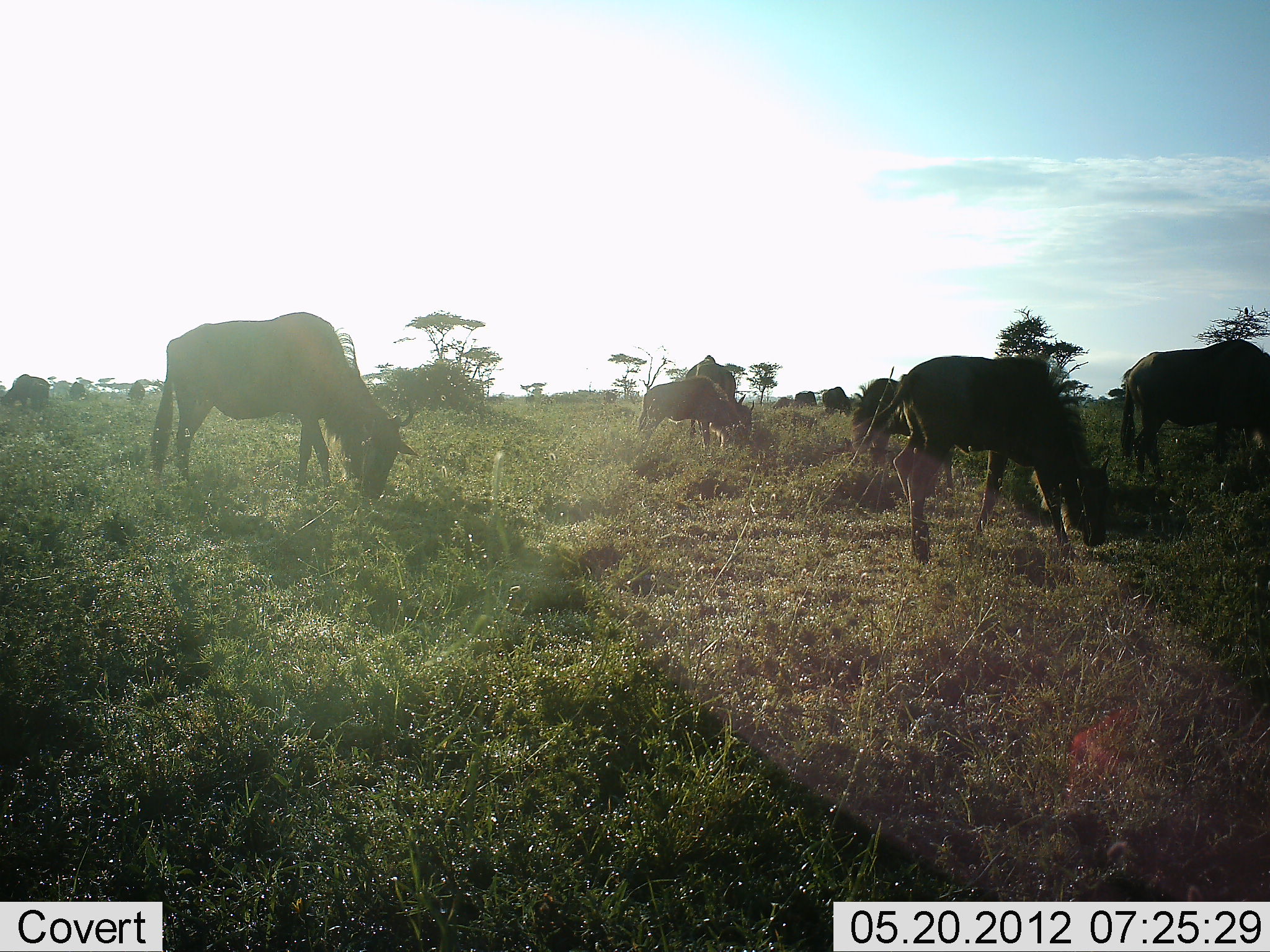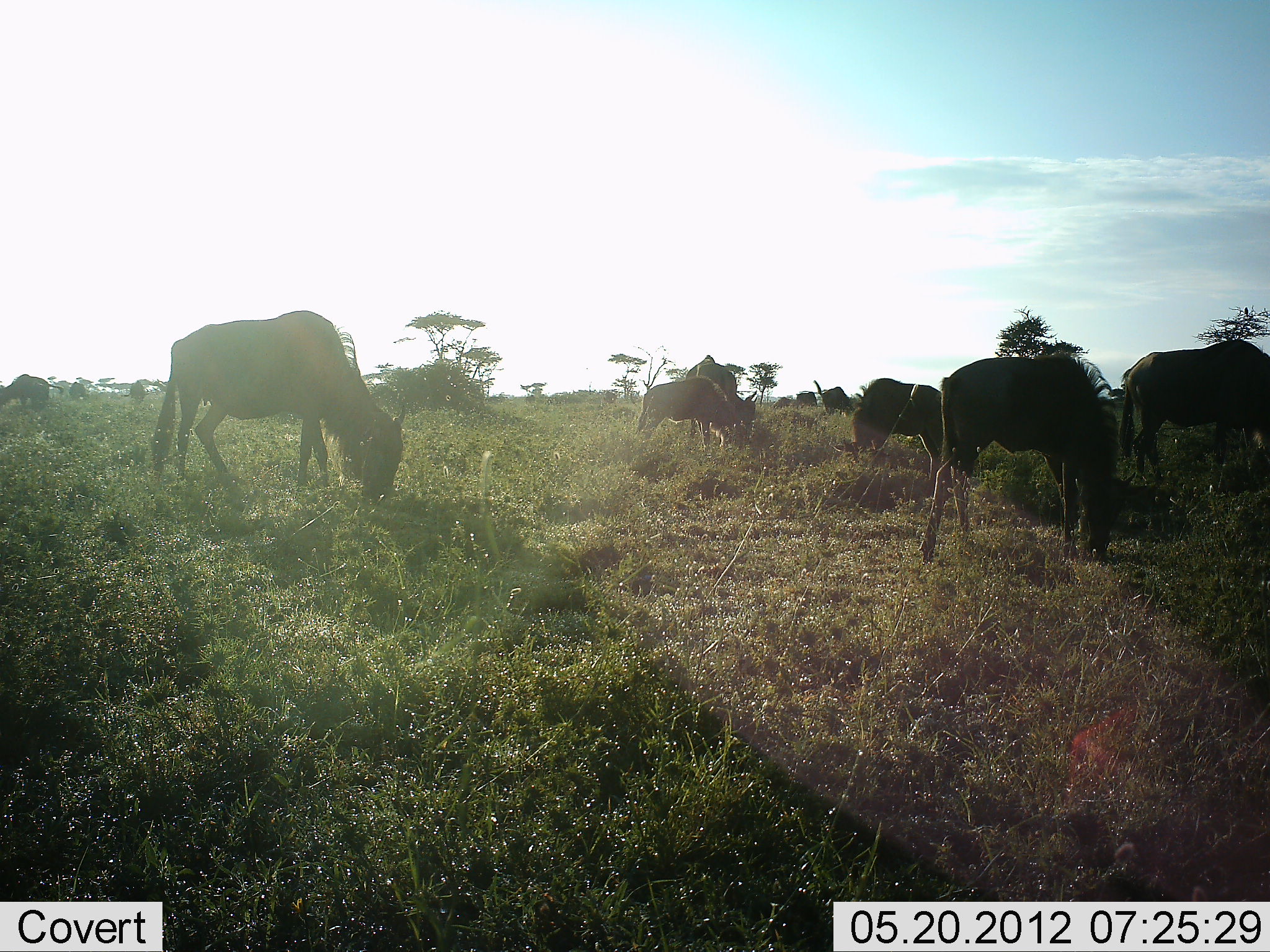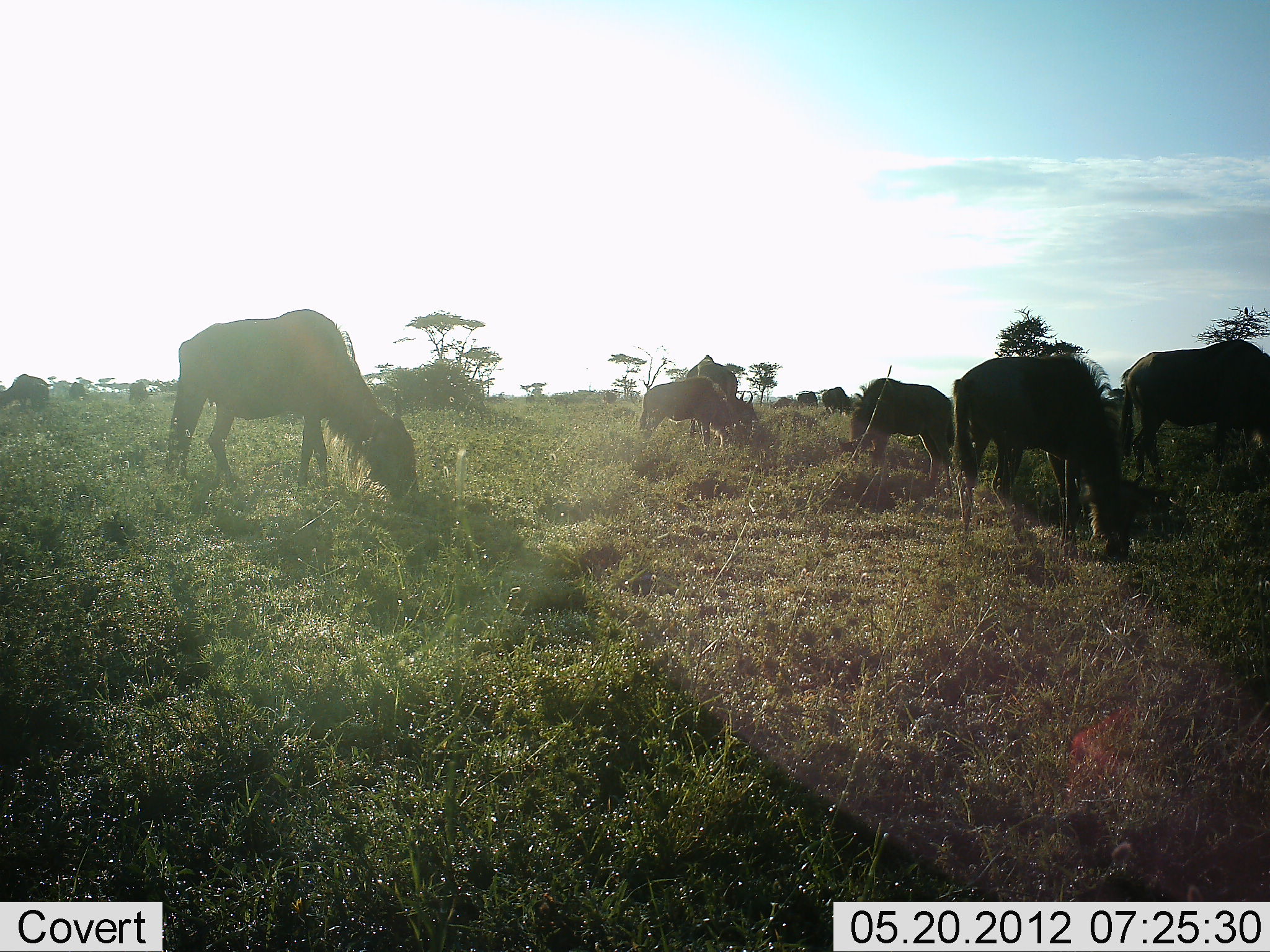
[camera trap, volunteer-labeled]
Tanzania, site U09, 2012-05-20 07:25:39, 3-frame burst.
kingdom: Animalia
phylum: Chordata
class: Mammalia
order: Artiodactyla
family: Bovidae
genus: Connochaetes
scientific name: Connochaetes taurinus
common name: blue wildebeest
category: wildebeest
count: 7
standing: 20%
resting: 10%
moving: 20%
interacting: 0%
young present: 20%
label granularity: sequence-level